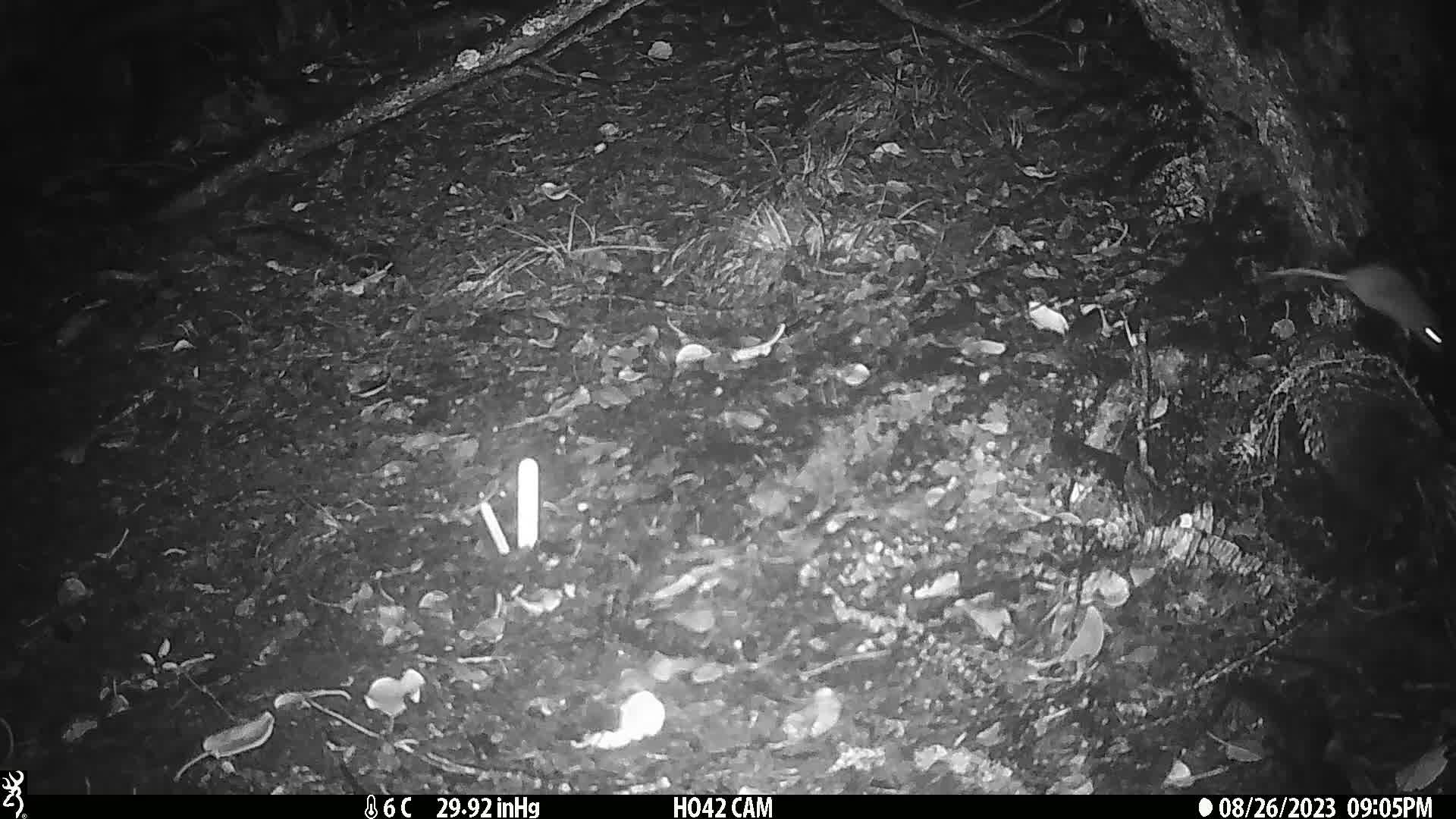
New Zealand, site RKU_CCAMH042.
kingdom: Animalia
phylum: Chordata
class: Mammalia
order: Rodentia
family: Muridae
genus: Rattus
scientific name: Rattus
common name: rat